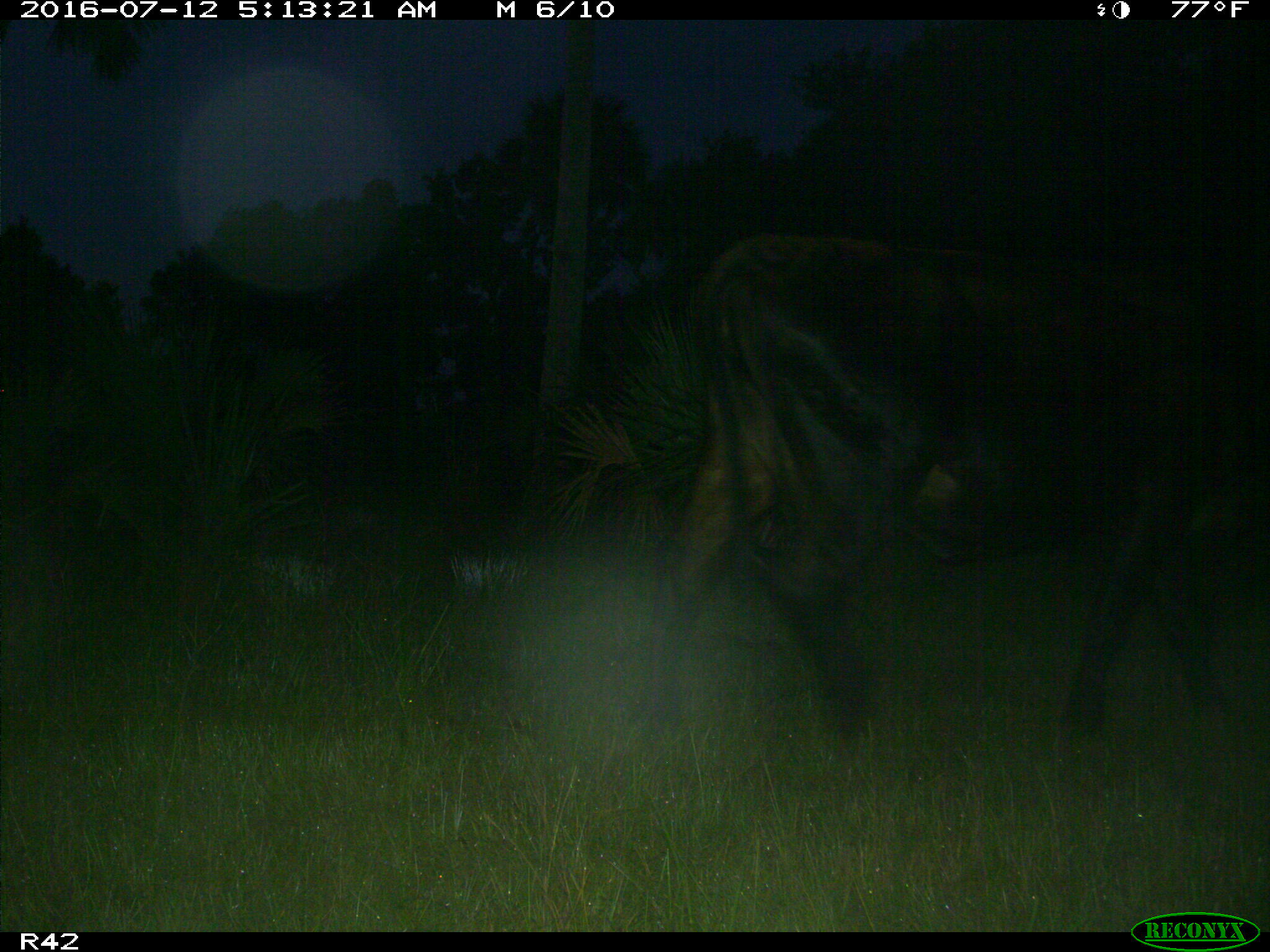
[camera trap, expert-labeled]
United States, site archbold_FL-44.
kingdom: Animalia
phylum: Chordata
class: Mammalia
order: Artiodactyla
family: Bovidae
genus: Bos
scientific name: Bos taurus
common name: domestic cow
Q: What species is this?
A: Bos taurus (domestic cow).